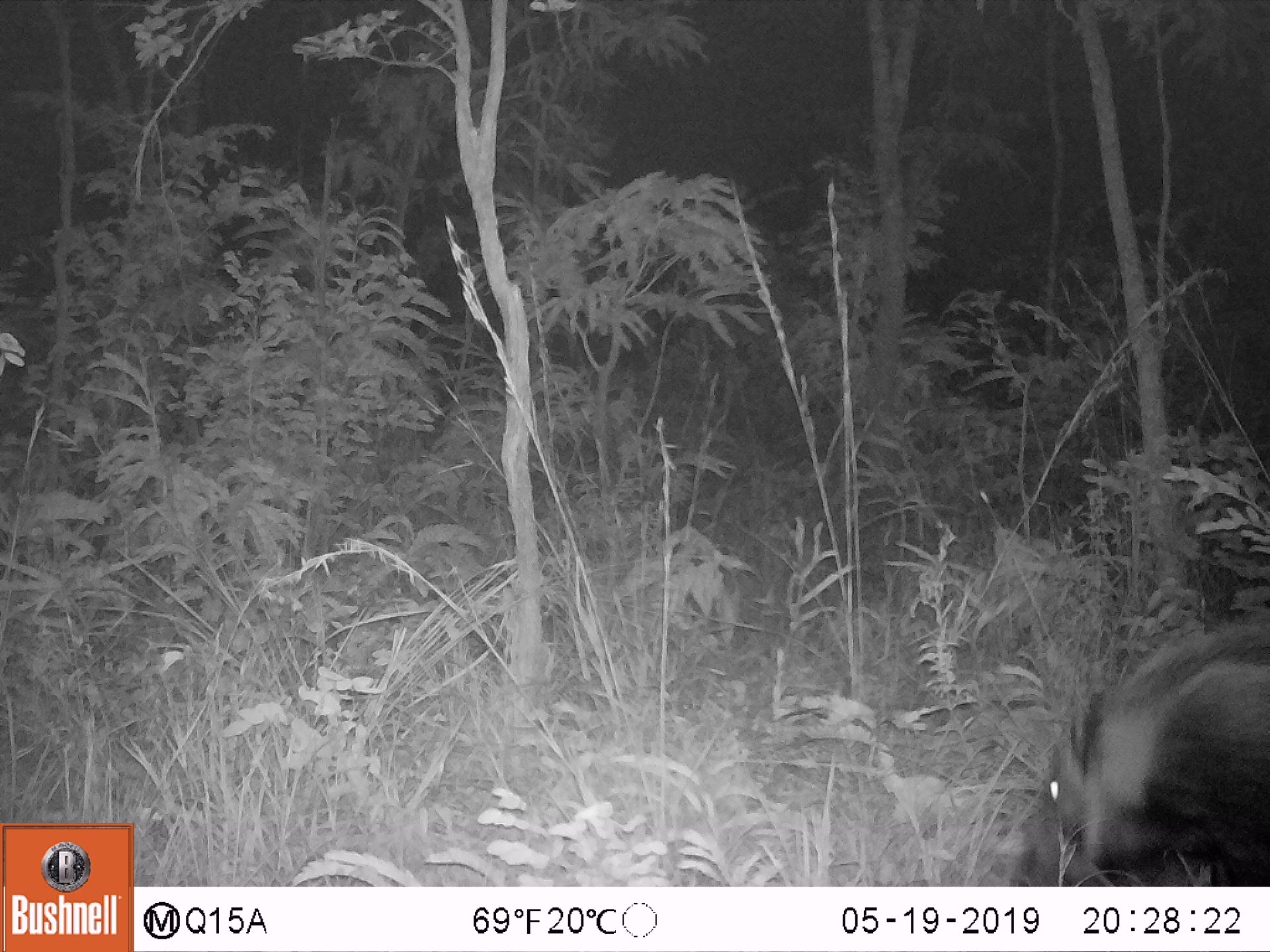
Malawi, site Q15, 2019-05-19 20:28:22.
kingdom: Animalia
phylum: Chordata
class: Mammalia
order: Artiodactyla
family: Suidae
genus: Potamochoerus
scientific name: Potamochoerus larvatus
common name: bushpig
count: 1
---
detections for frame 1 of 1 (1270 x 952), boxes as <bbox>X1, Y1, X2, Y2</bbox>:
bushpig: <bbox>1011, 617, 1267, 883</bbox>